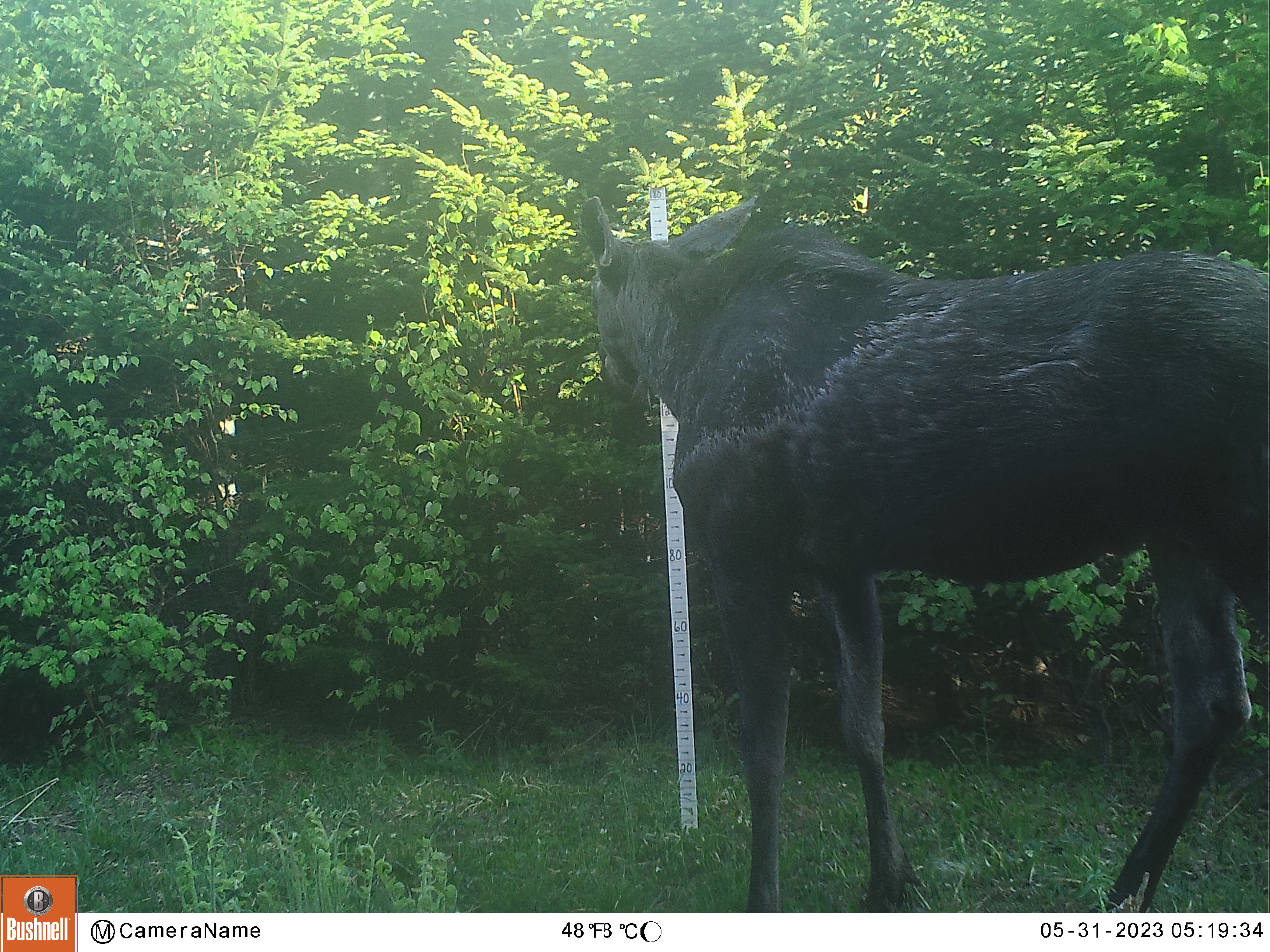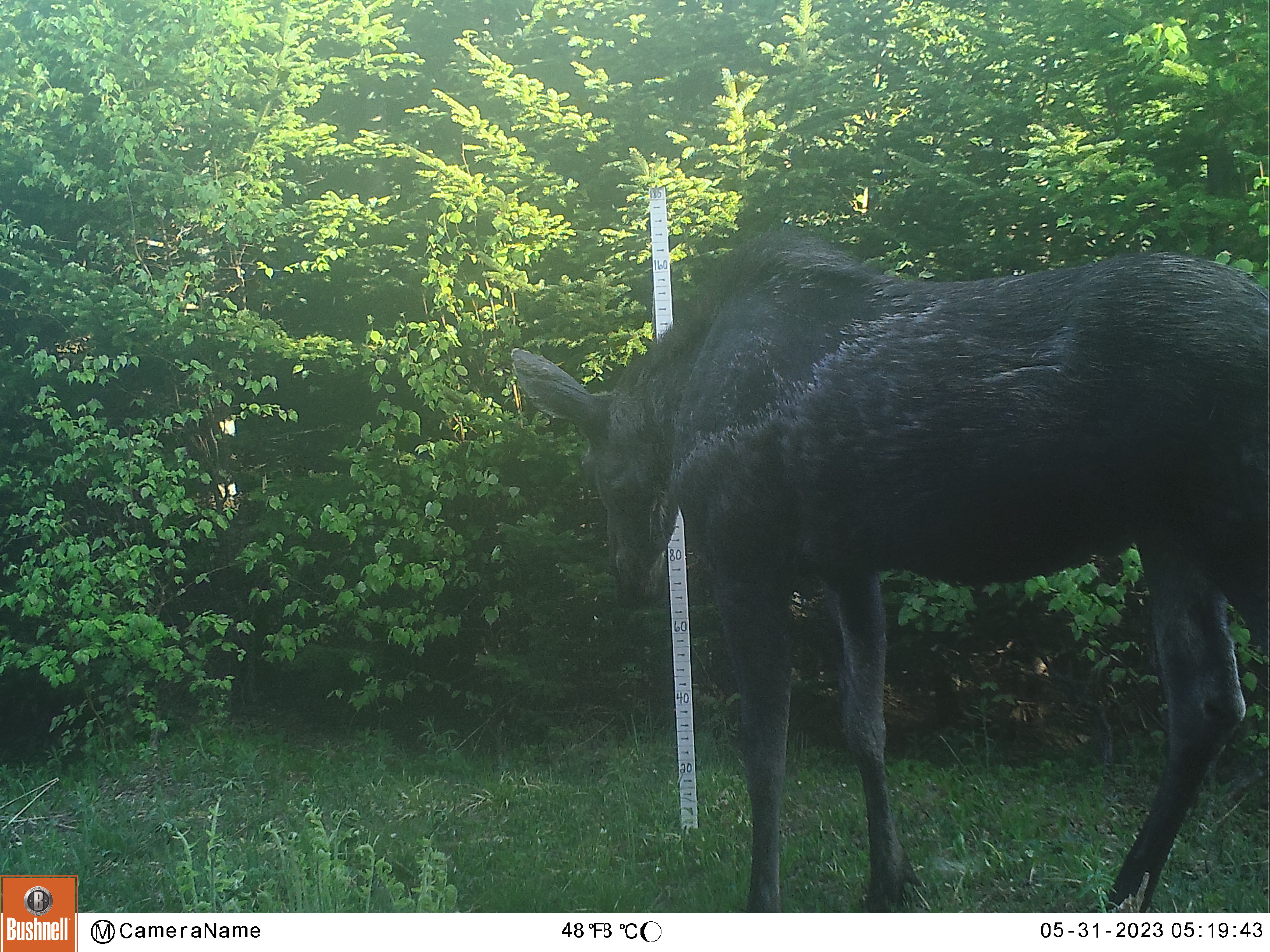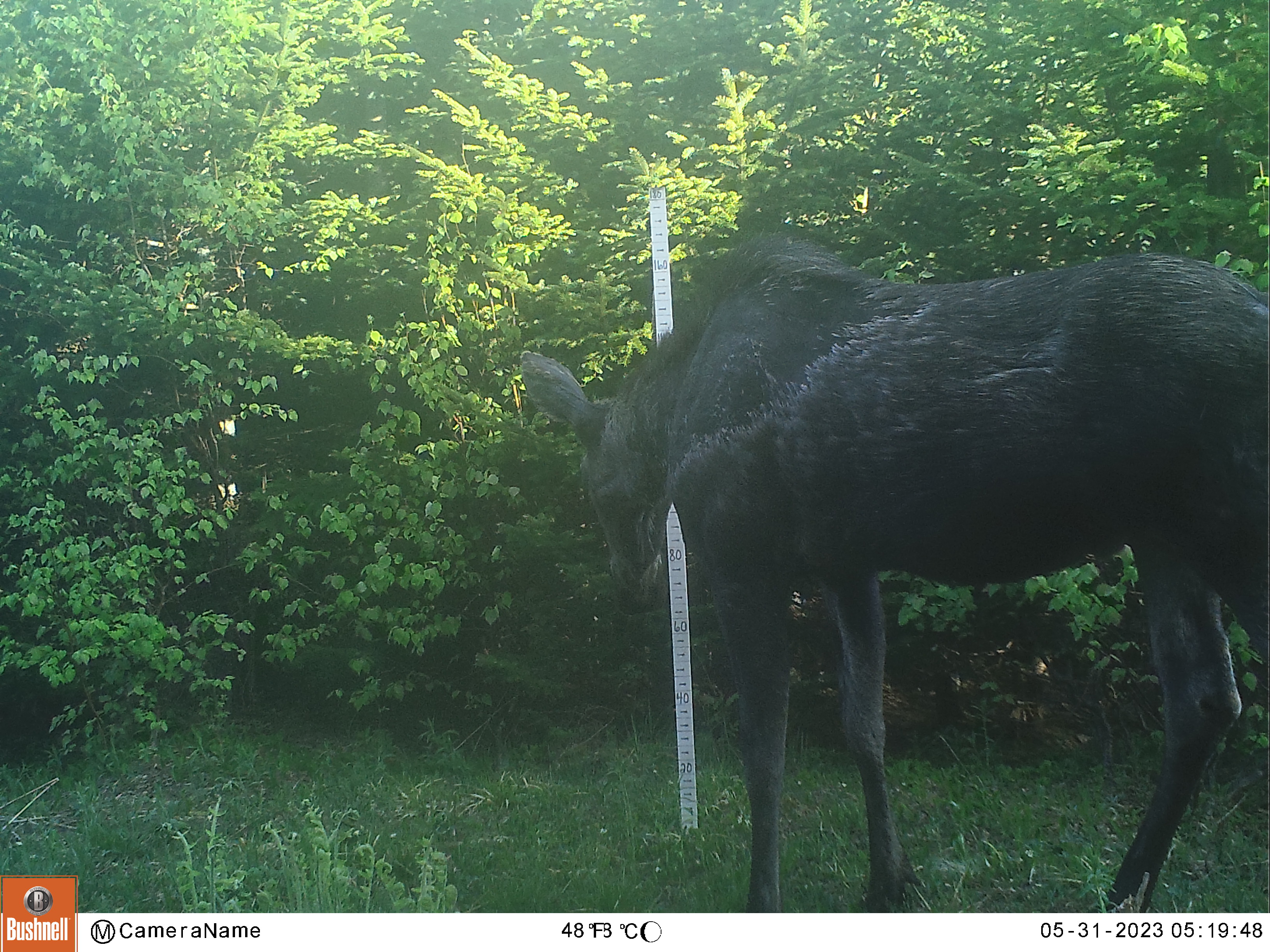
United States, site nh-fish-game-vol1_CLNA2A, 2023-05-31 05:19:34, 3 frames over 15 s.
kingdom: Animalia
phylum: Chordata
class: Mammalia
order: Artiodactyla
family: Cervidae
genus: Alces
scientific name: Alces alces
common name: moose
Moose (Alces alces).